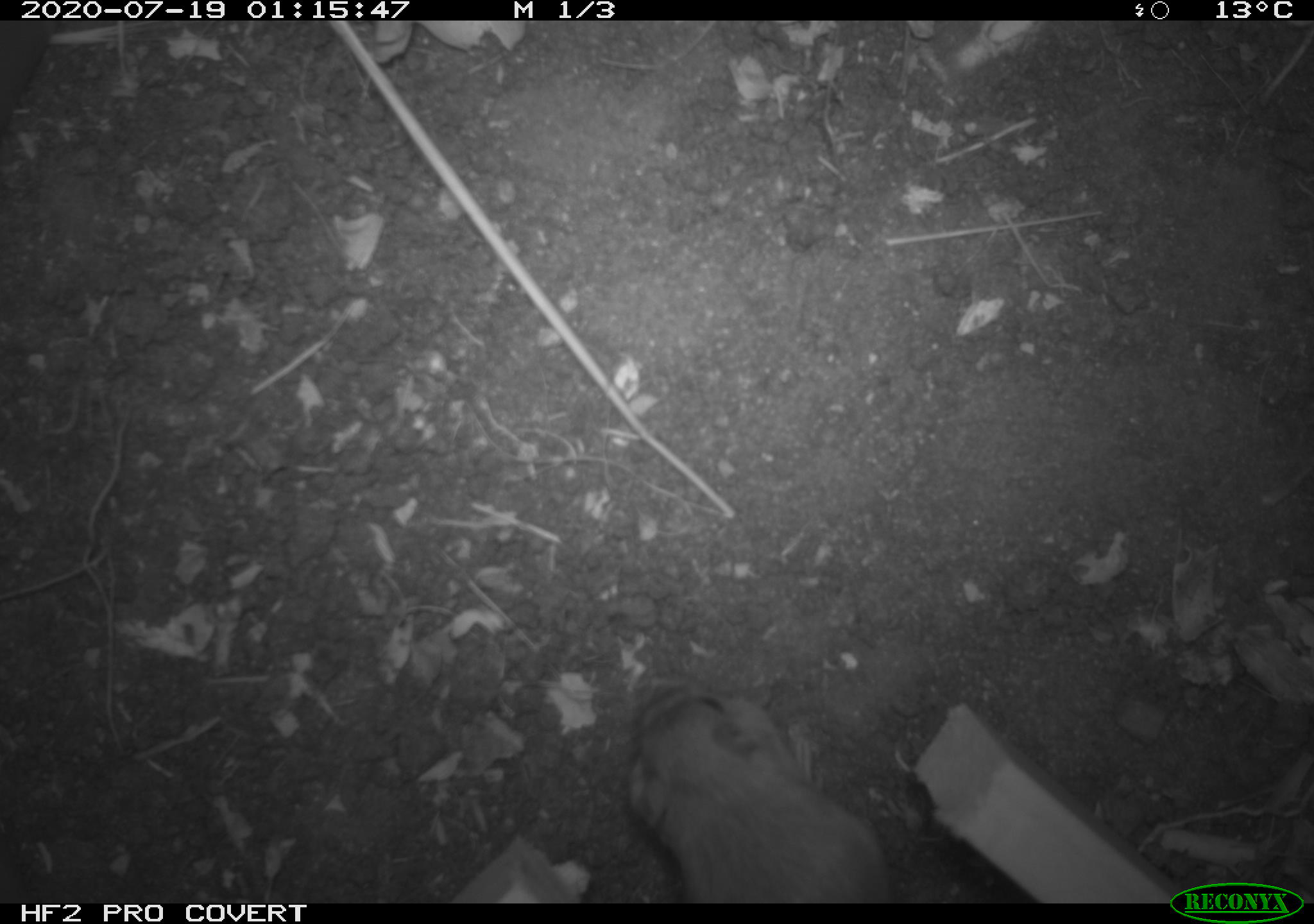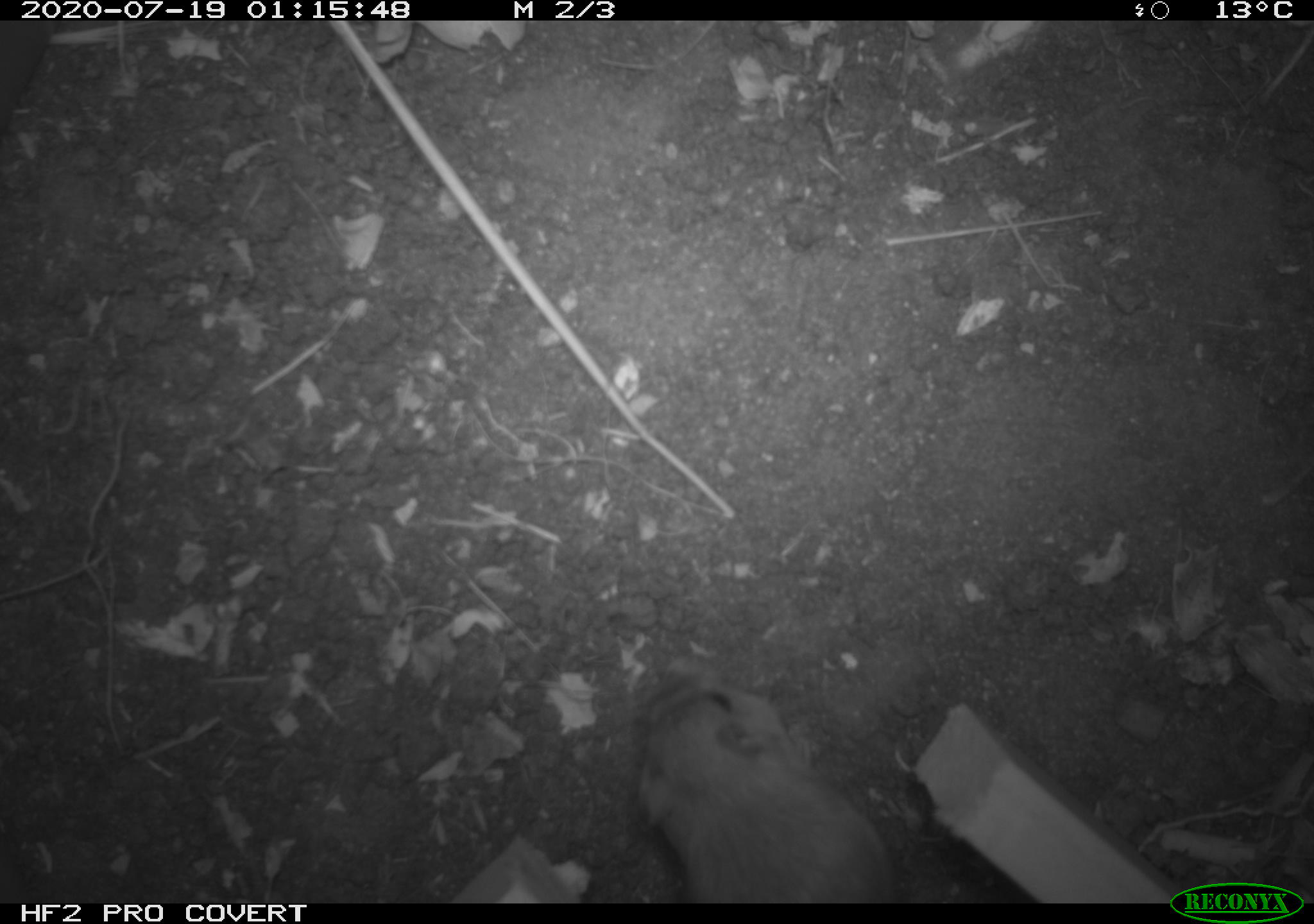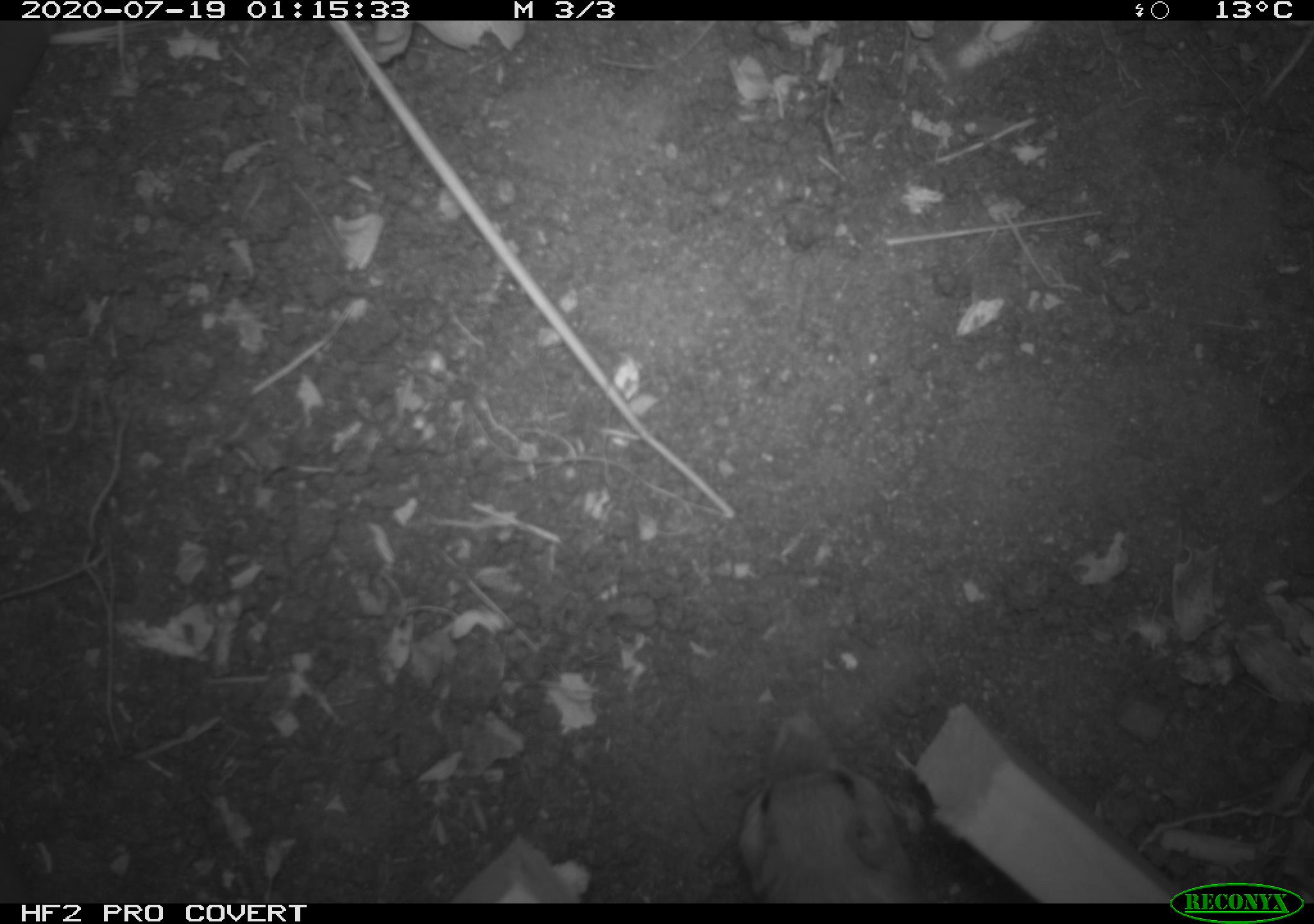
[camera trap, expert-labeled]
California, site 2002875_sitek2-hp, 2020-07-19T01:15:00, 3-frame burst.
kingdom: Animalia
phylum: Chordata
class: Mammalia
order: Rodentia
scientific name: Rodentia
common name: rodent